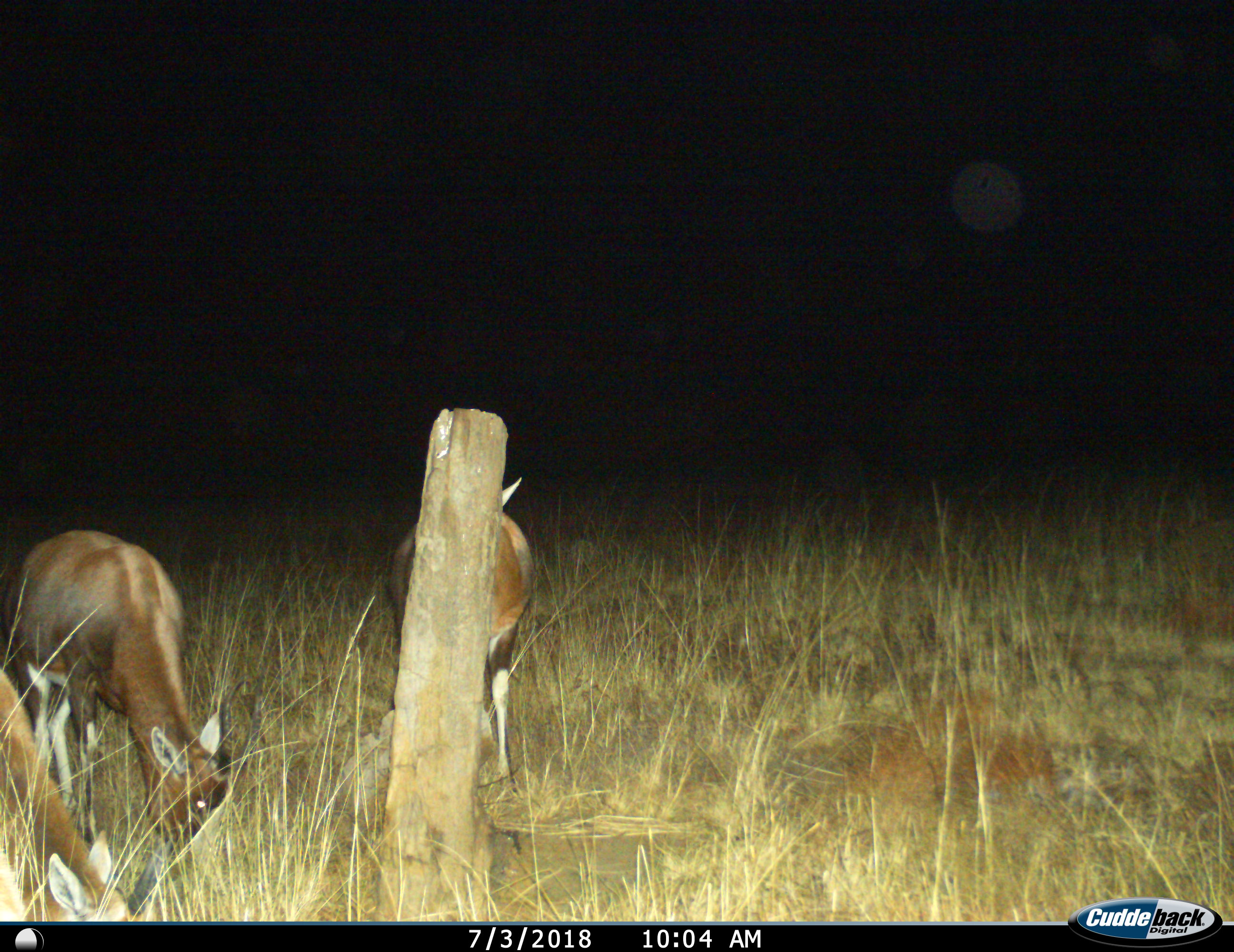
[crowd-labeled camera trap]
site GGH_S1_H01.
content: unidentified animal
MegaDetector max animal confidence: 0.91